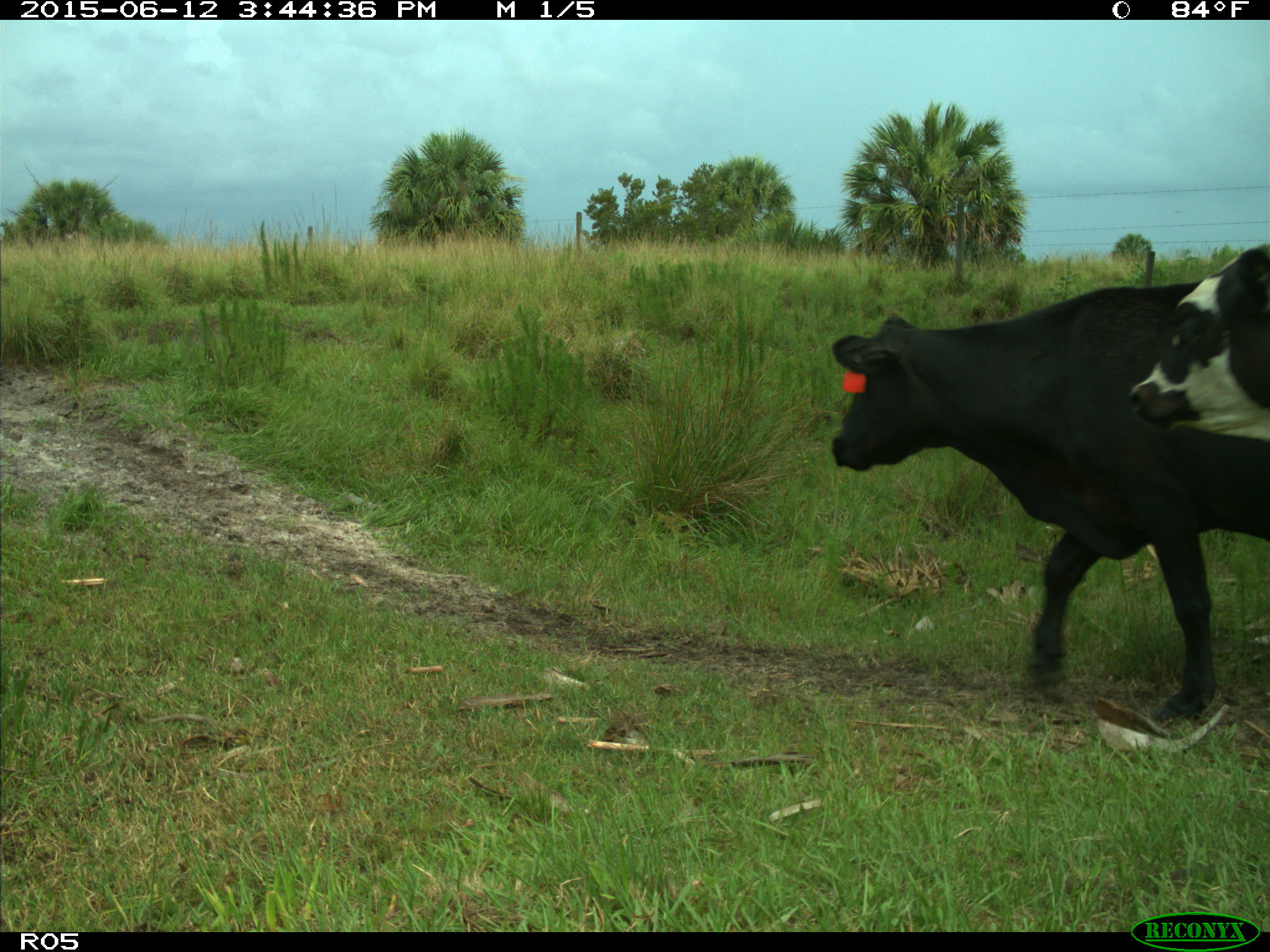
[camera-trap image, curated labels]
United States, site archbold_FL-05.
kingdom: Animalia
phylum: Chordata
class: Mammalia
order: Artiodactyla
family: Bovidae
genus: Bos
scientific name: Bos taurus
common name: domestic cow